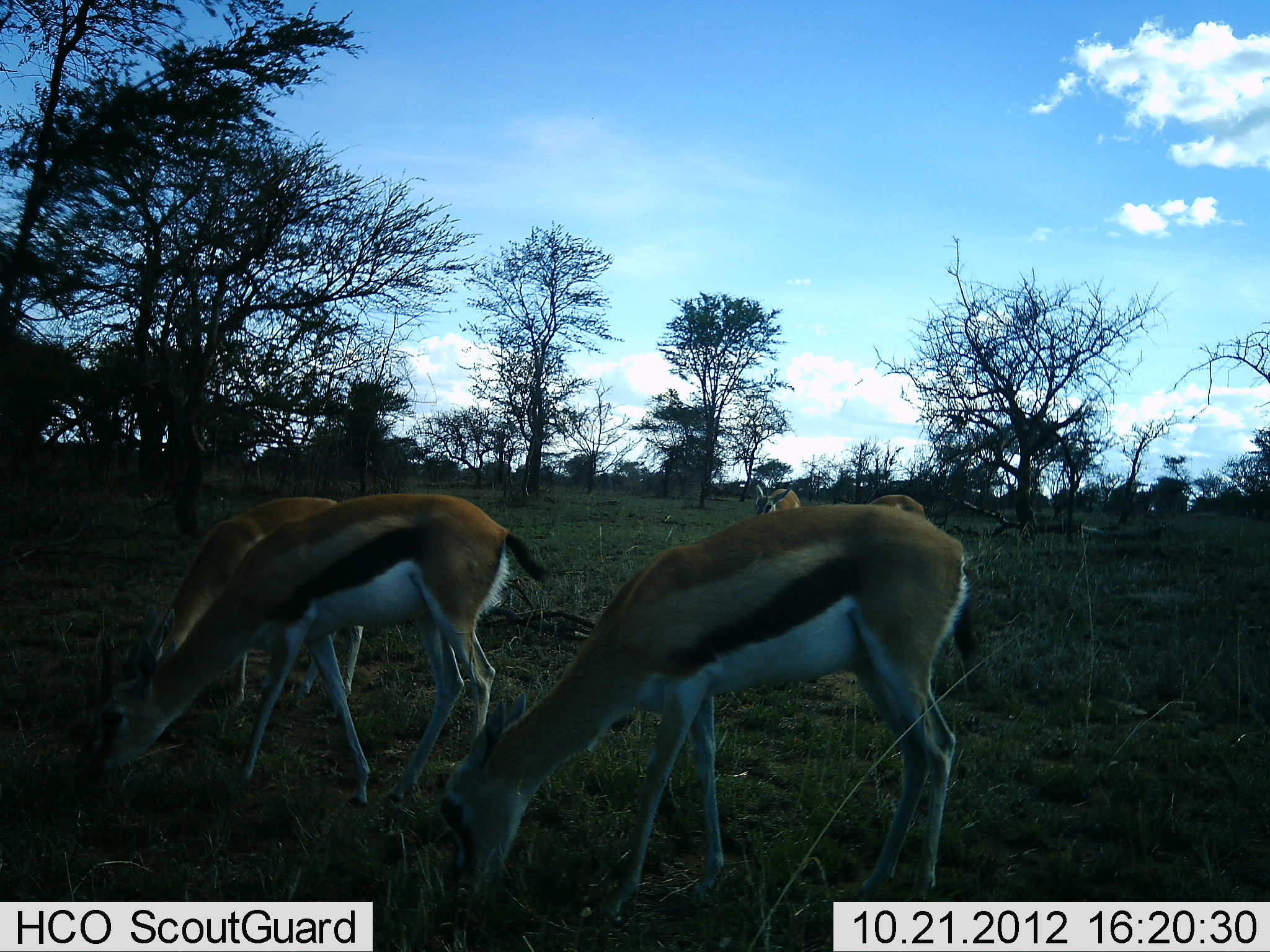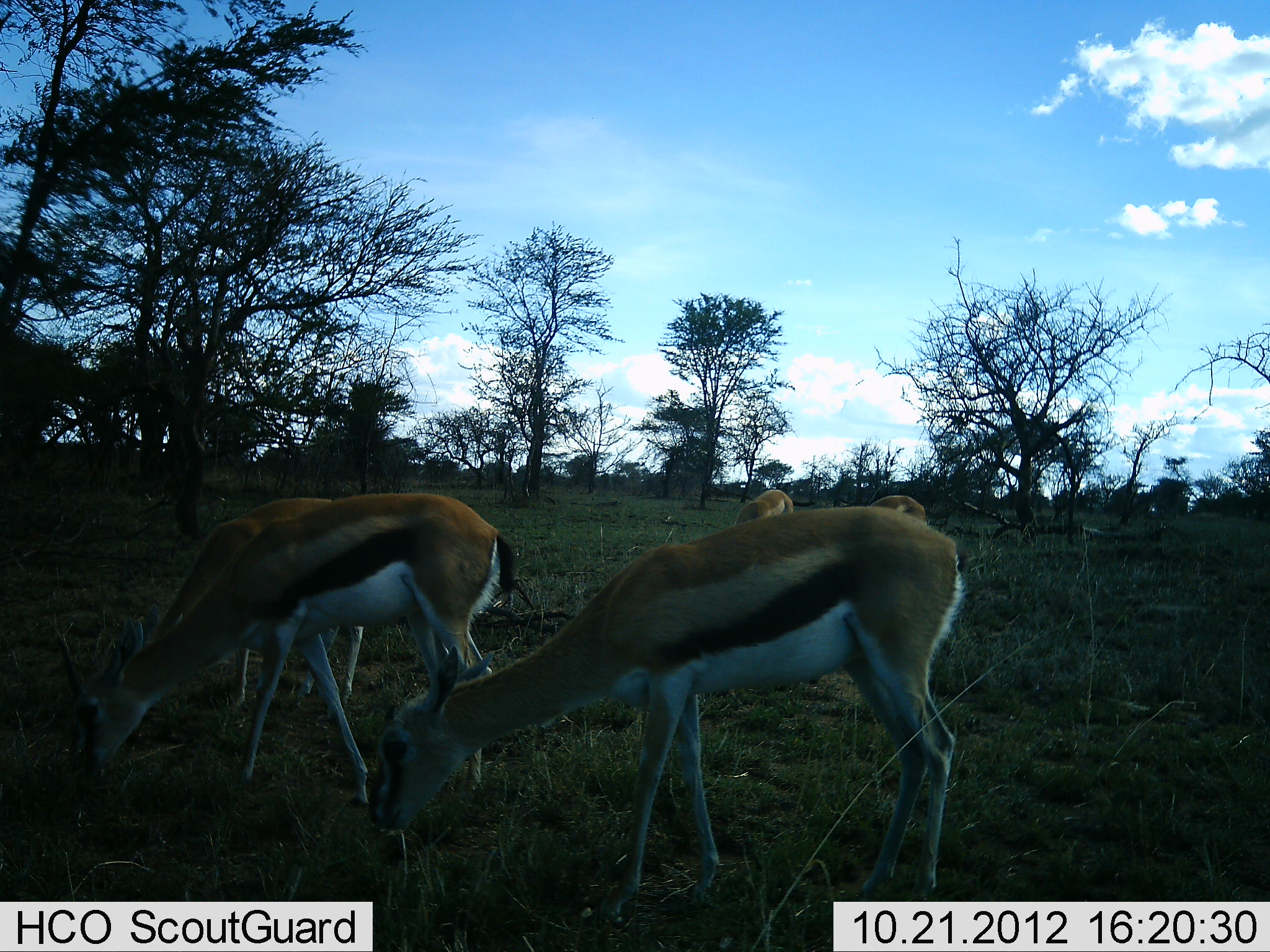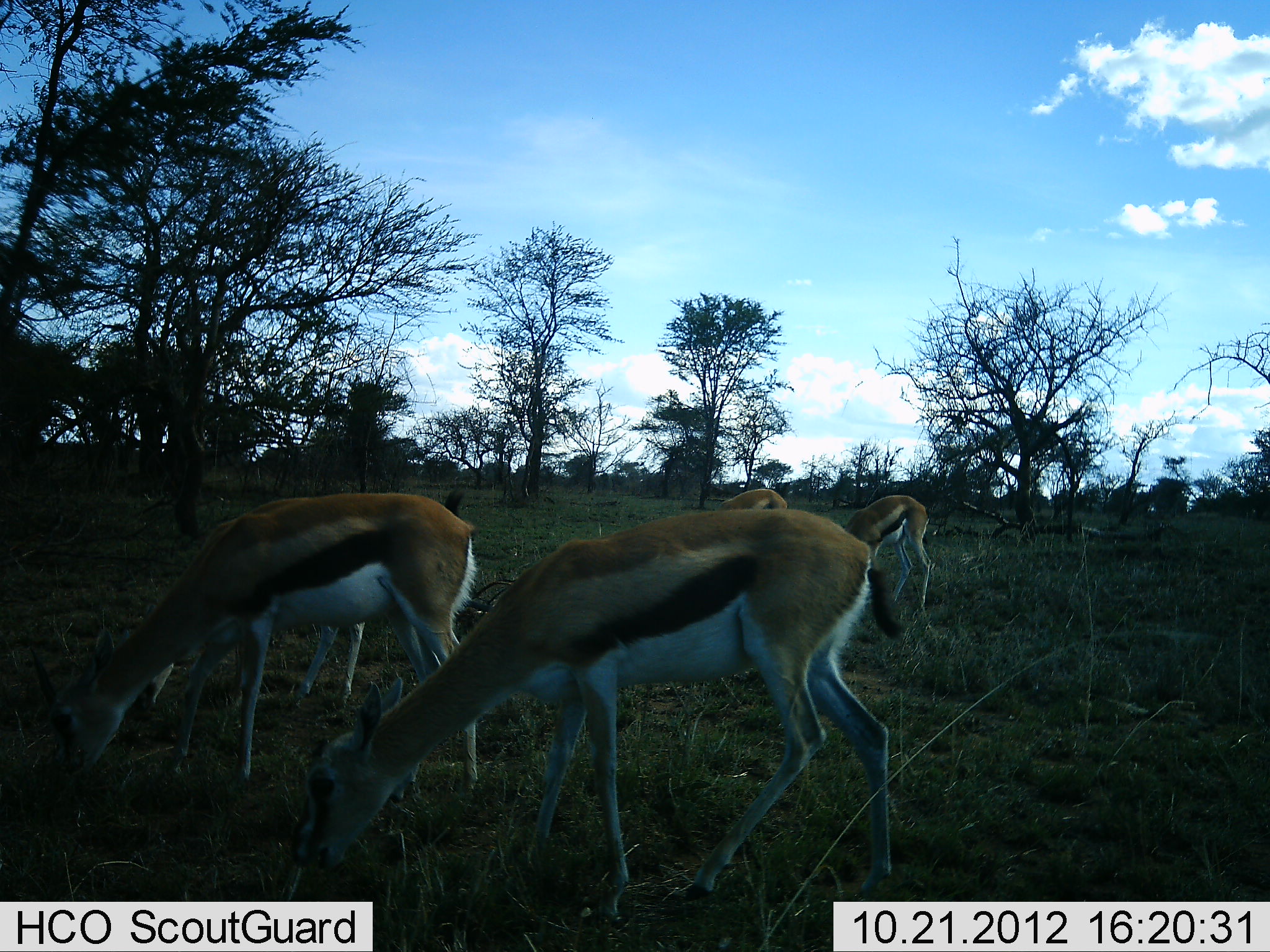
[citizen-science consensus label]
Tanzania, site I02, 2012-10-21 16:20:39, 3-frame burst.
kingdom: Animalia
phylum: Chordata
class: Mammalia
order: Artiodactyla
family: Bovidae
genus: Eudorcas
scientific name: Eudorcas thomsonii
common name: thomson's gazelle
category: gazellethomsons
Gazellethomsons (thomson's gazelle) (Eudorcas thomsonii), count 5. Behavior (volunteer vote fractions): standing 20%, resting 0%, moving 0%, interacting 0%. Young present (vote fraction): 10%. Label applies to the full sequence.